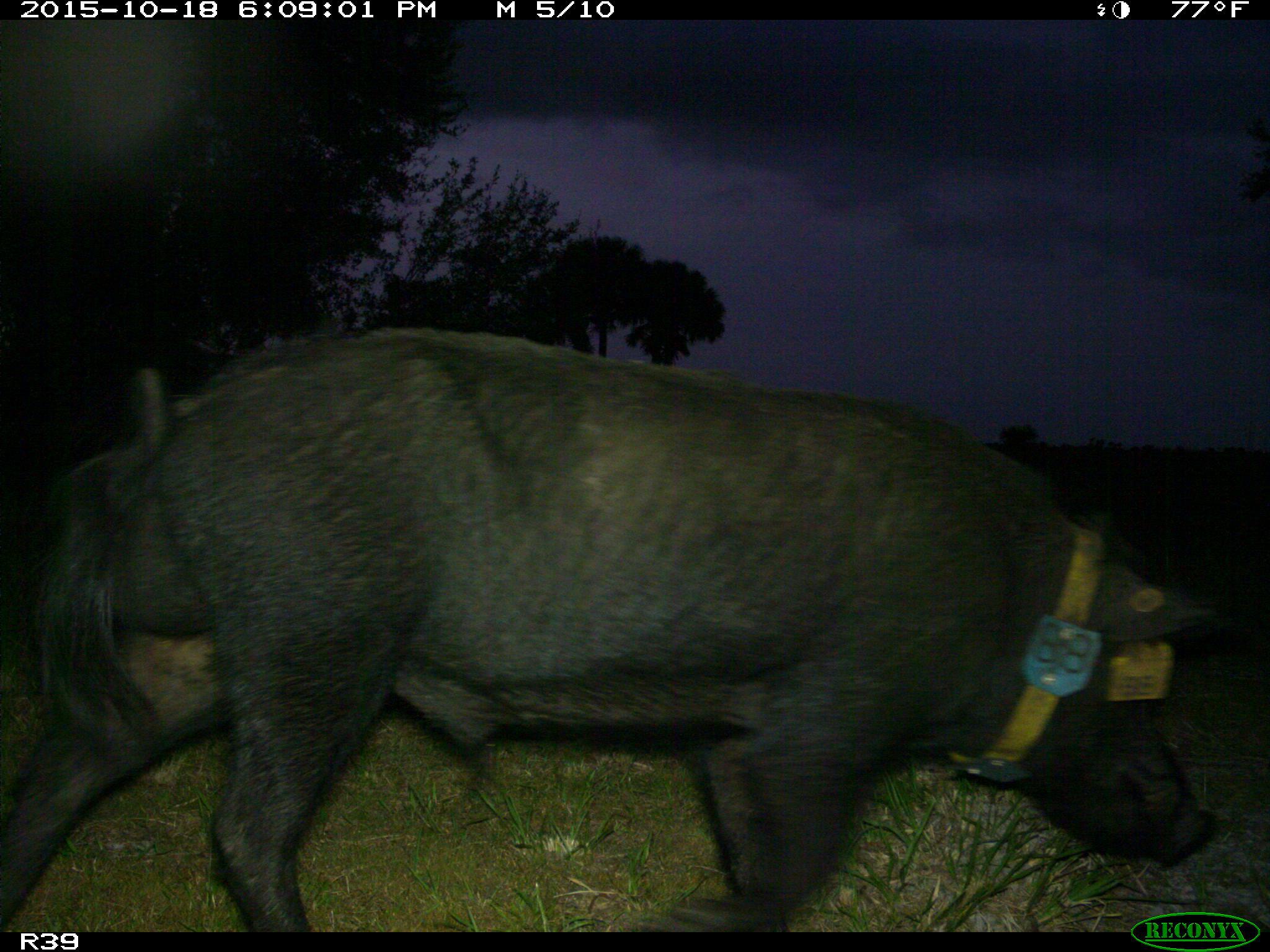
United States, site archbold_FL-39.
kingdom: Animalia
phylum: Chordata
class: Mammalia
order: Artiodactyla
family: Suidae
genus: Sus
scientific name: Sus scrofa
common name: wild boar